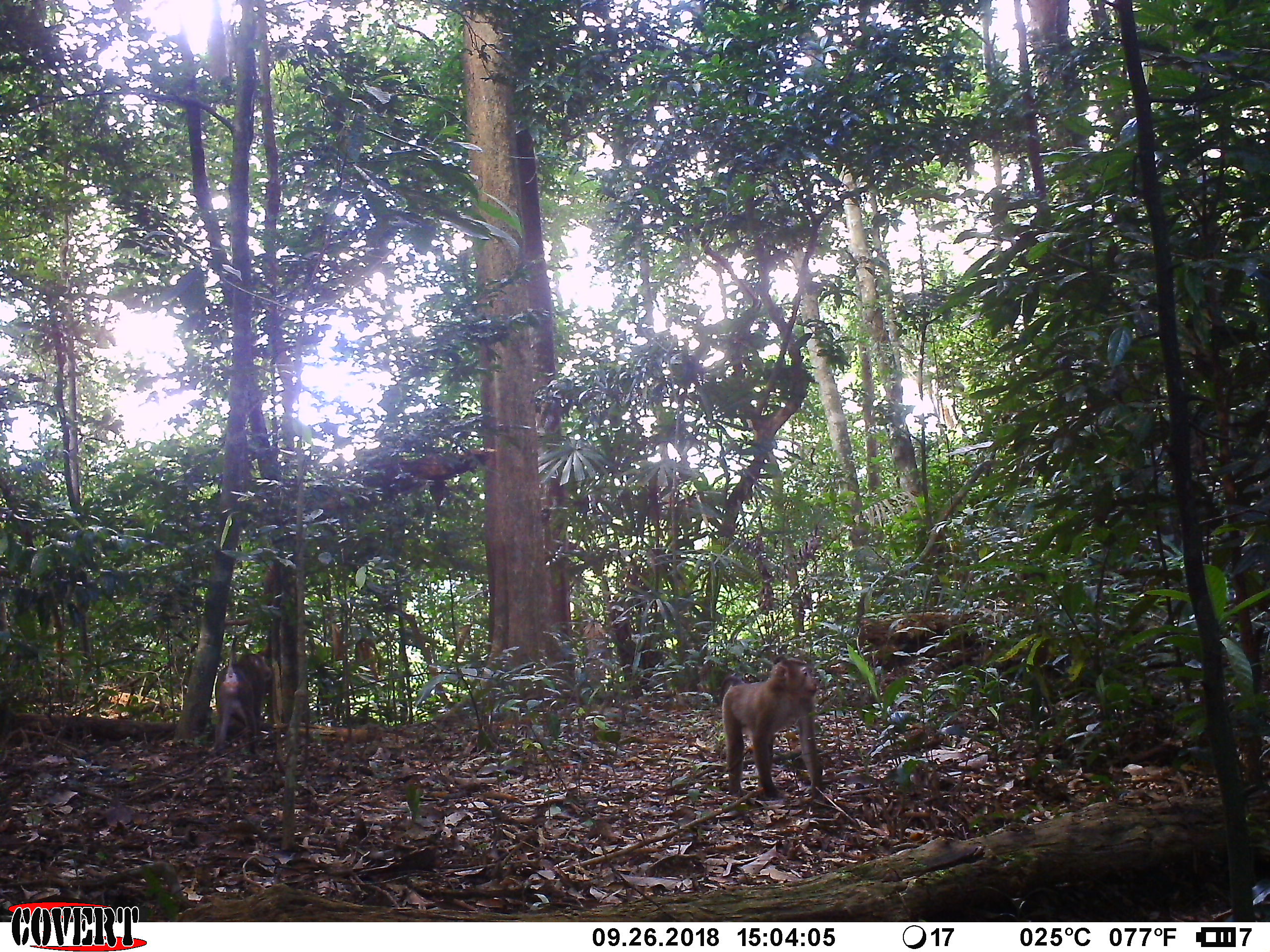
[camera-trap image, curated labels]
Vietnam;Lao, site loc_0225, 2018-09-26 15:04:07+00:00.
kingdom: Animalia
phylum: Chordata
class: Mammalia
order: Primates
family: Cercopithecidae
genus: Macaca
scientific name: Macaca nemestrina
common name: pig-tailed macaque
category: pig tailed macaque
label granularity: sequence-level